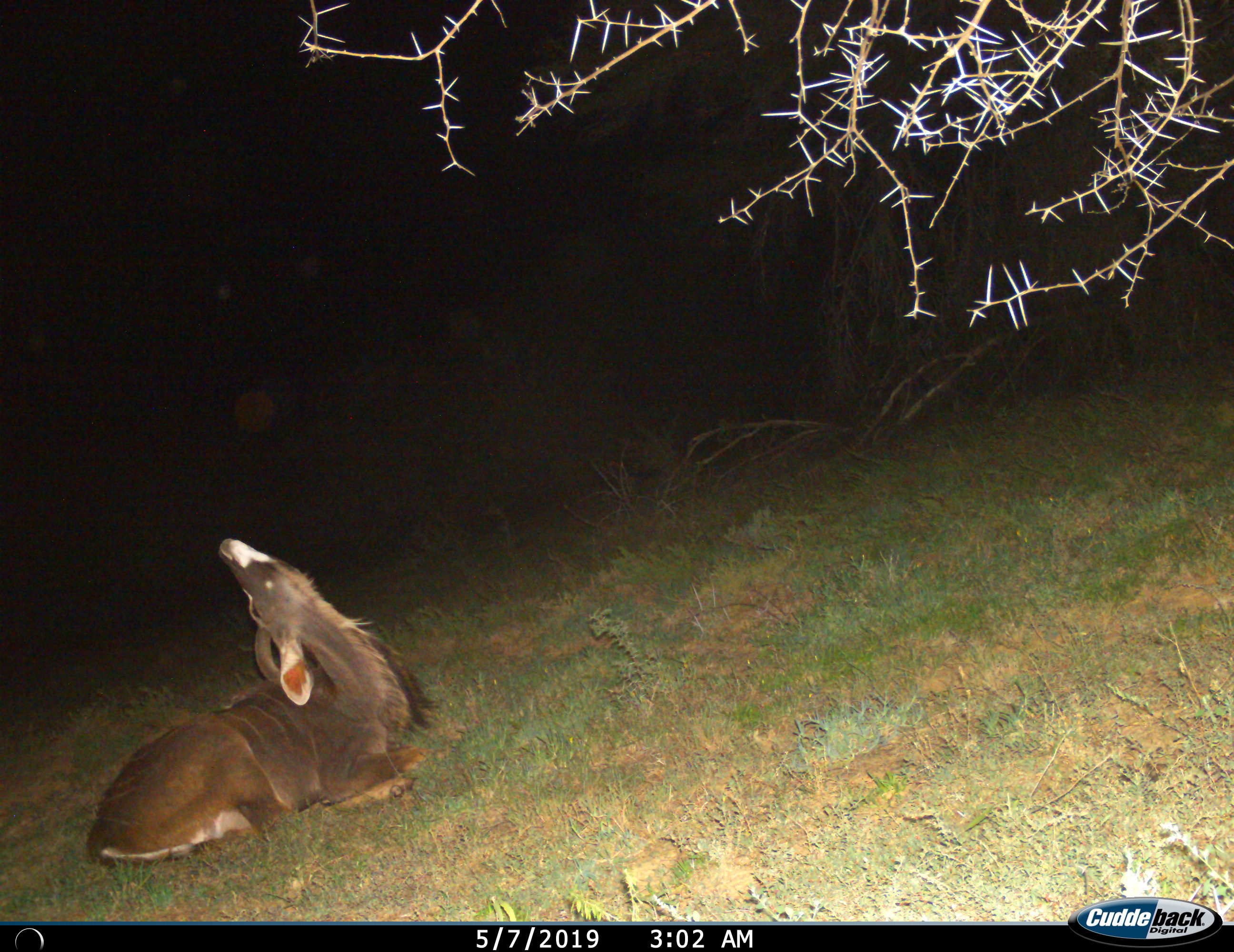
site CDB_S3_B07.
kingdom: Animalia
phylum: Chordata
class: Mammalia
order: Artiodactyla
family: Bovidae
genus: Tragelaphus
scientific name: Tragelaphus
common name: kudu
Kudu (Tragelaphus), count 1. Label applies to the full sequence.